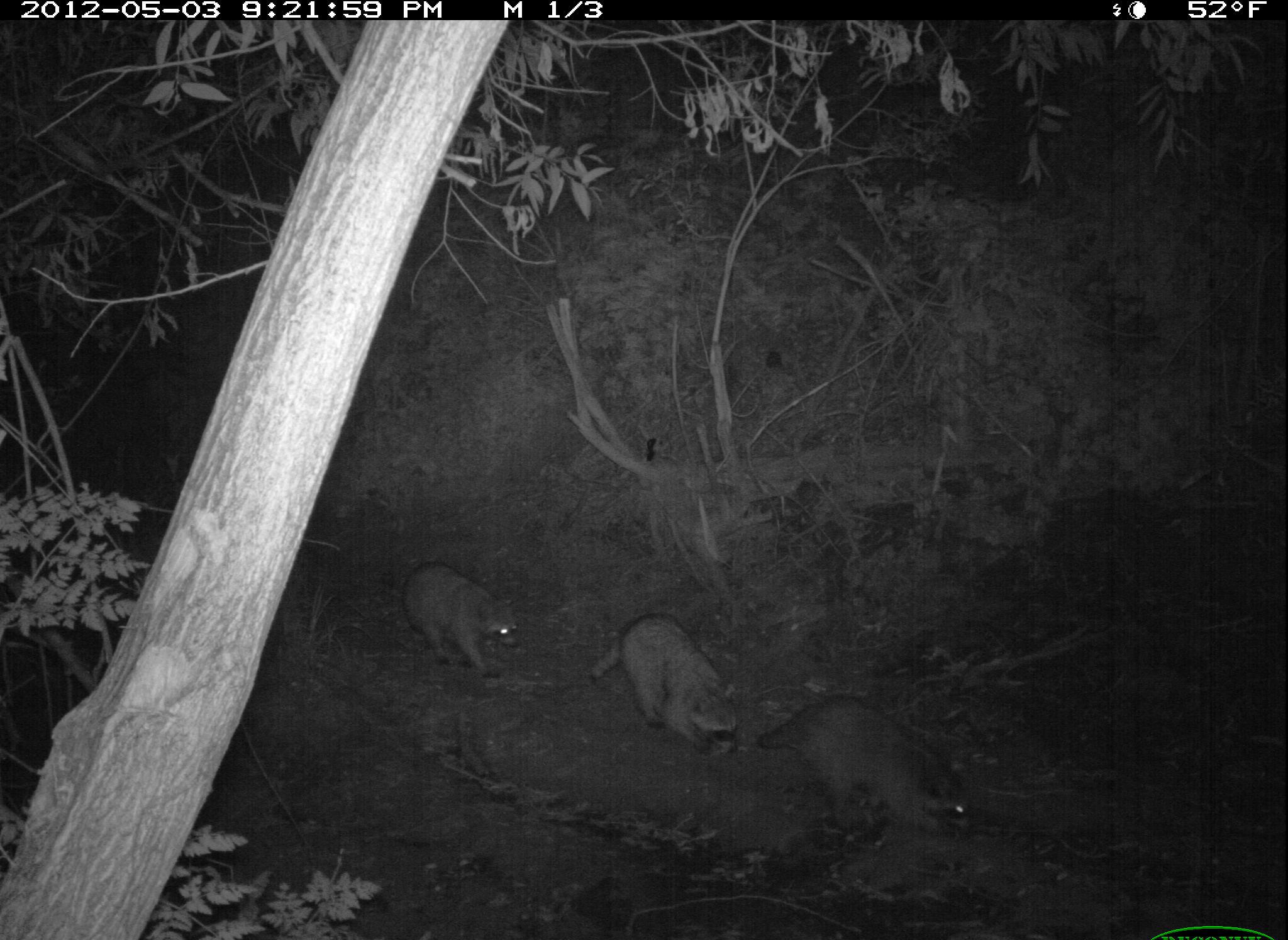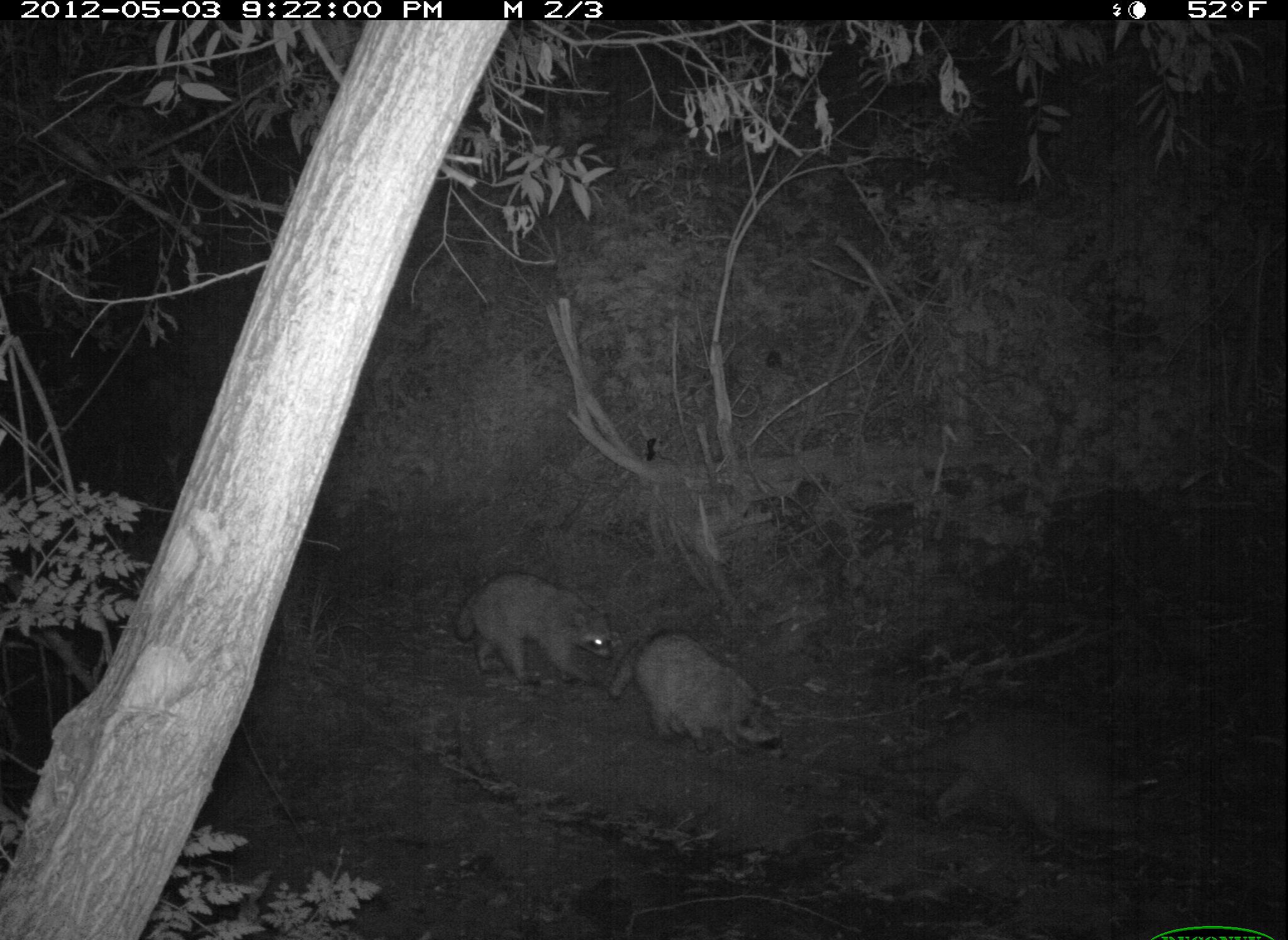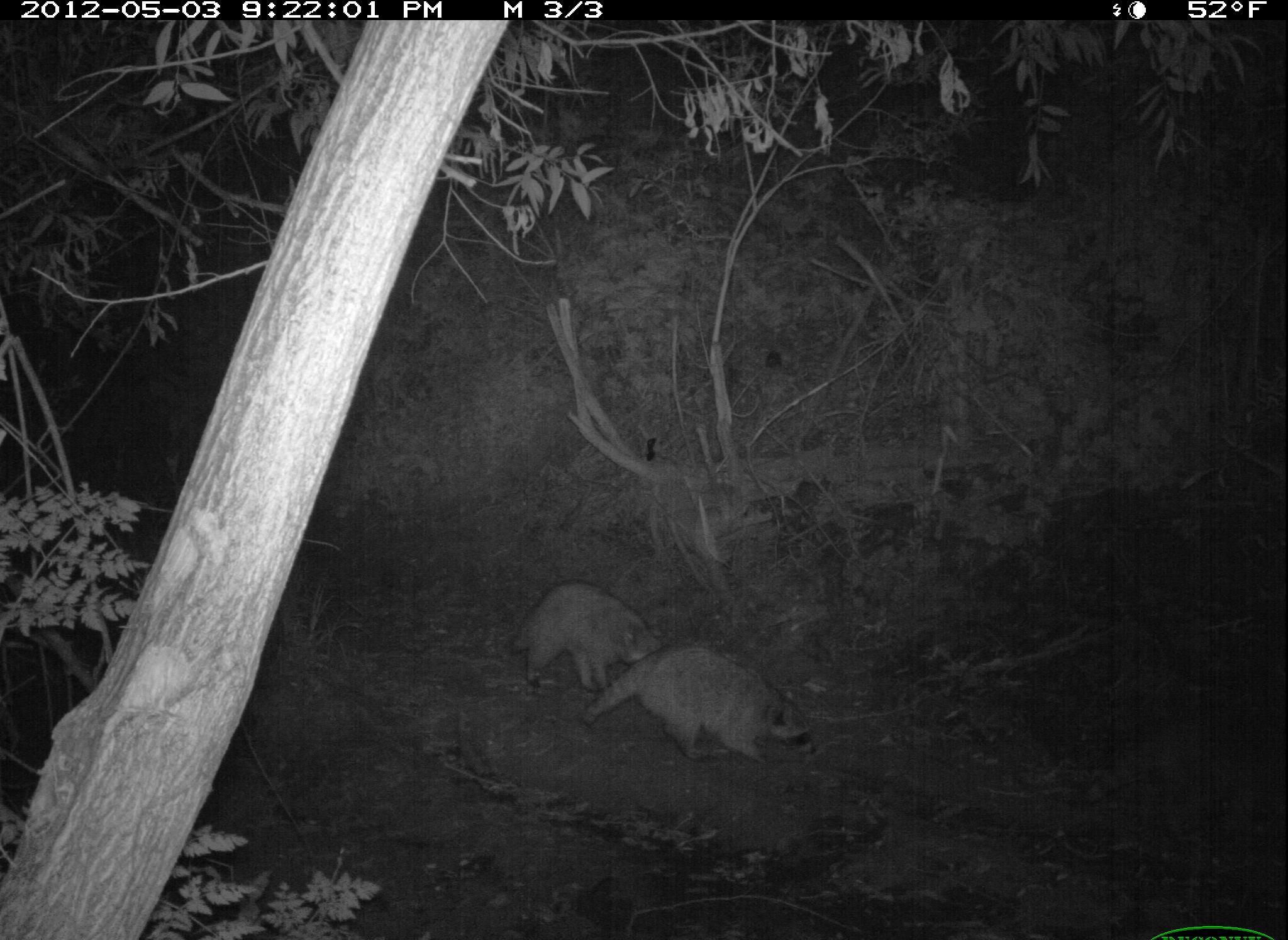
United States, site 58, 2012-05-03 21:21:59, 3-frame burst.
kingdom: Animalia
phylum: Chordata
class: Mammalia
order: Carnivora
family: Procyonidae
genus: Procyon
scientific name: Procyon lotor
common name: raccoon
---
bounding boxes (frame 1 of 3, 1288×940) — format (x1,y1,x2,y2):
raccoon: (757,694,975,843); (584,617,743,764); (387,565,525,680)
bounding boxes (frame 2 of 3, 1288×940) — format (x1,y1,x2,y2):
raccoon: (881,710,1160,844); (612,630,788,768); (452,571,616,687)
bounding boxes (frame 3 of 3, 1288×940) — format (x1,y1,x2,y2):
raccoon: (1069,715,1288,870); (586,642,826,766); (506,583,672,692)